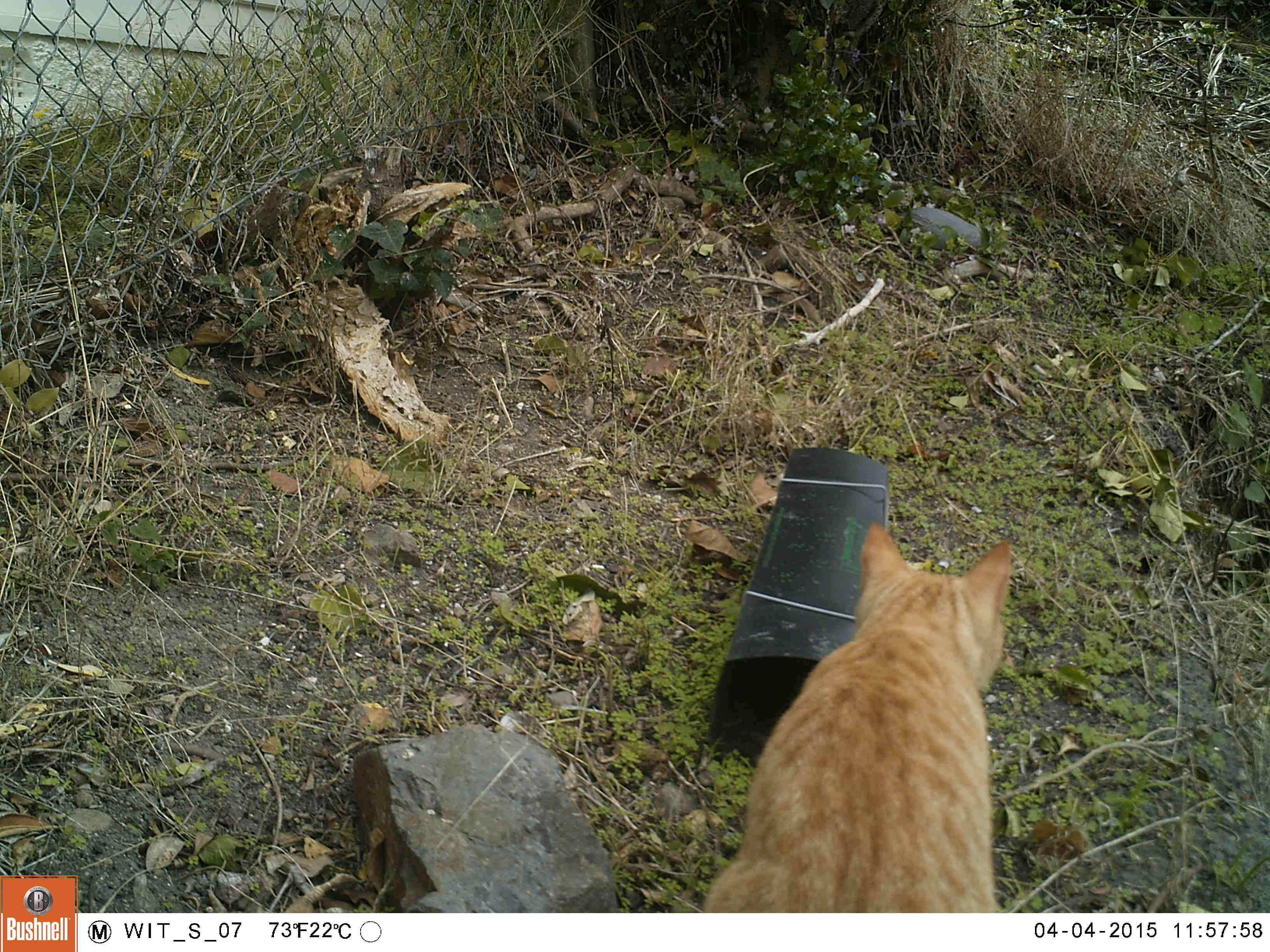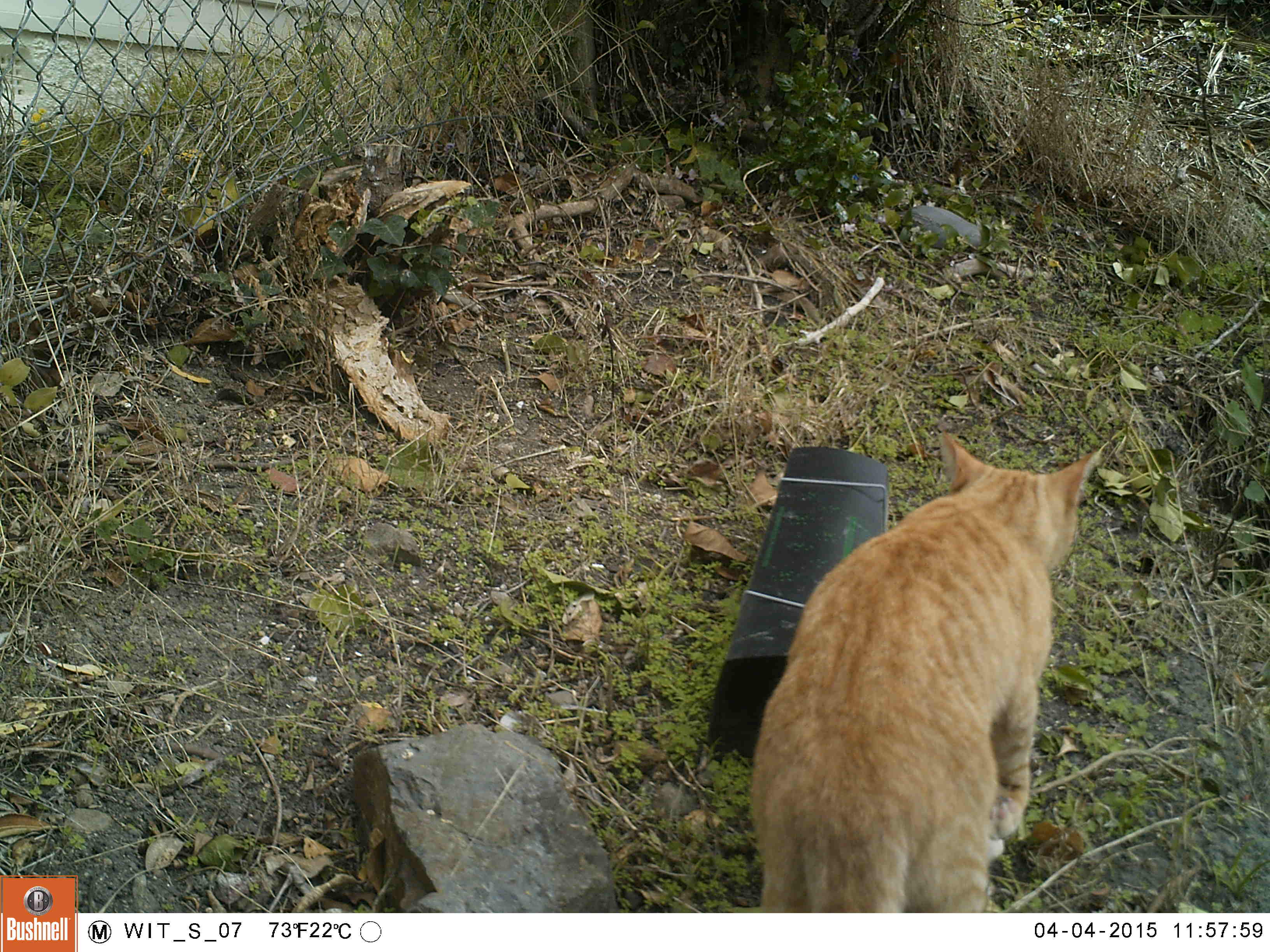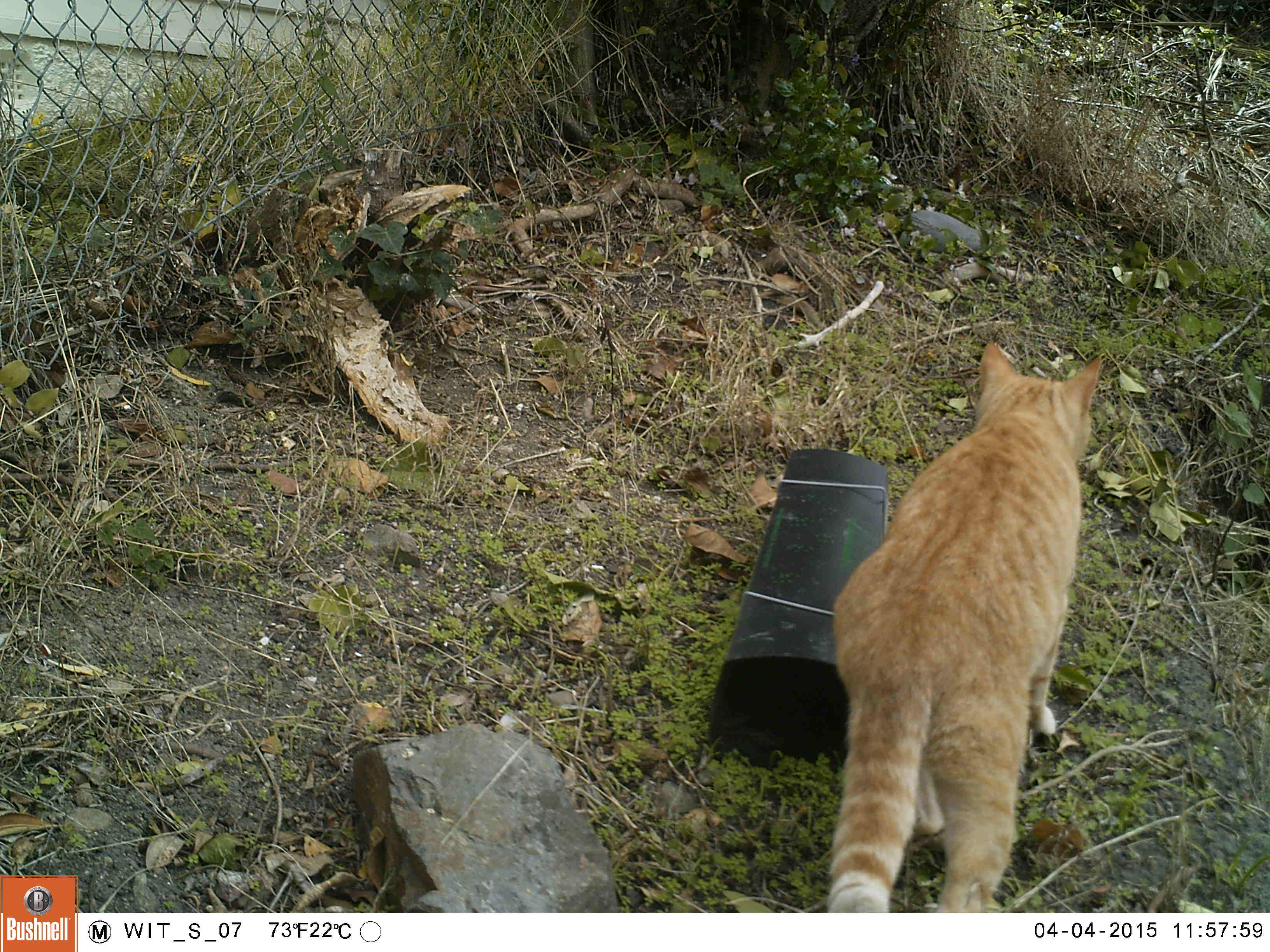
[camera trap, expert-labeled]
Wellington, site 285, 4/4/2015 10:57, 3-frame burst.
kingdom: Animalia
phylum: Chordata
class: Mammalia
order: Carnivora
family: Felidae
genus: Felis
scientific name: Felis catus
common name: cat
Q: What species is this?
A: Cat (Felis catus).